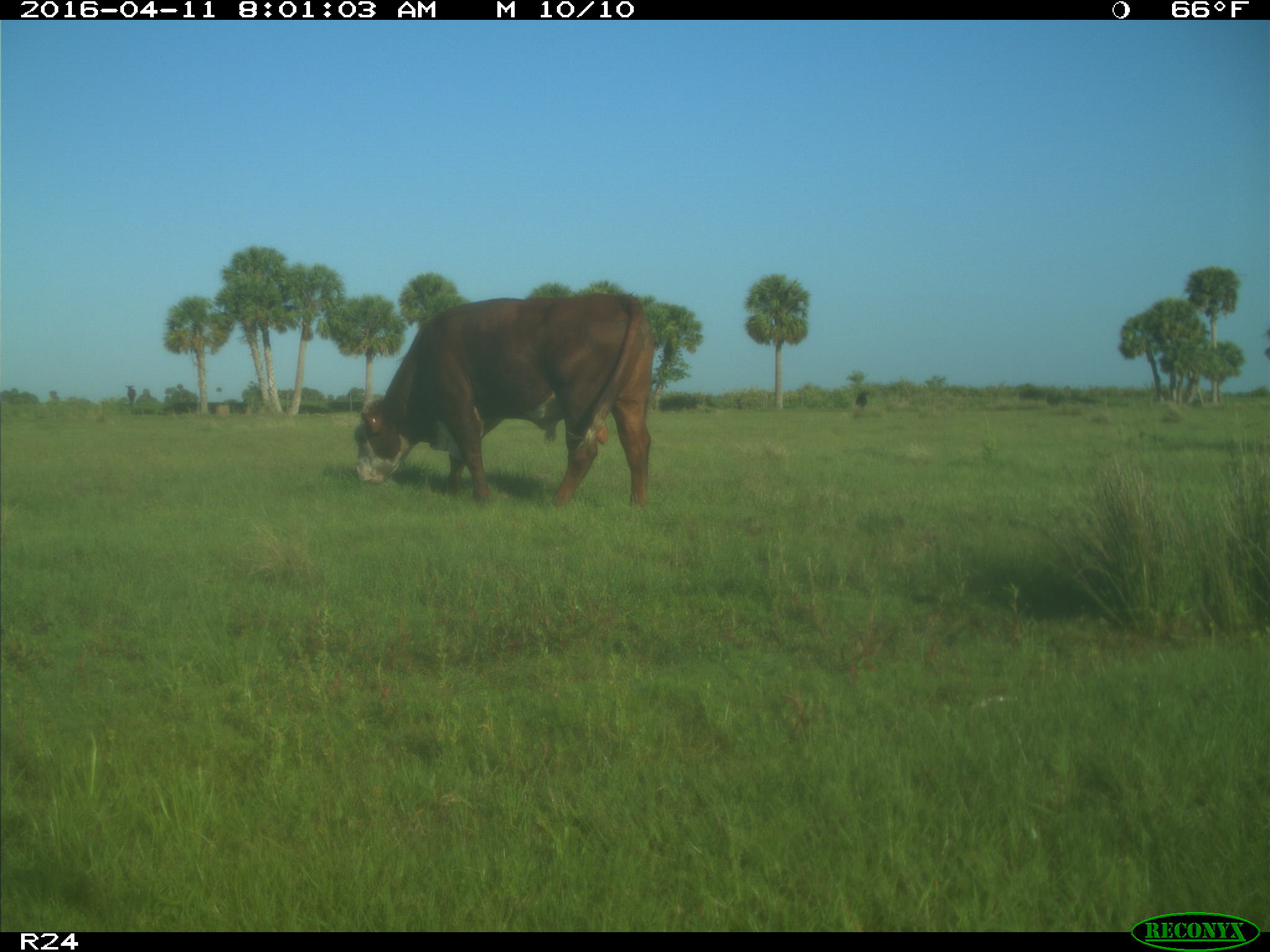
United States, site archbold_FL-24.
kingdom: Animalia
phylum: Chordata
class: Mammalia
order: Artiodactyla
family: Bovidae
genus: Bos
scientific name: Bos taurus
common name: domestic cow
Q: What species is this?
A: Bos taurus (domestic cow).